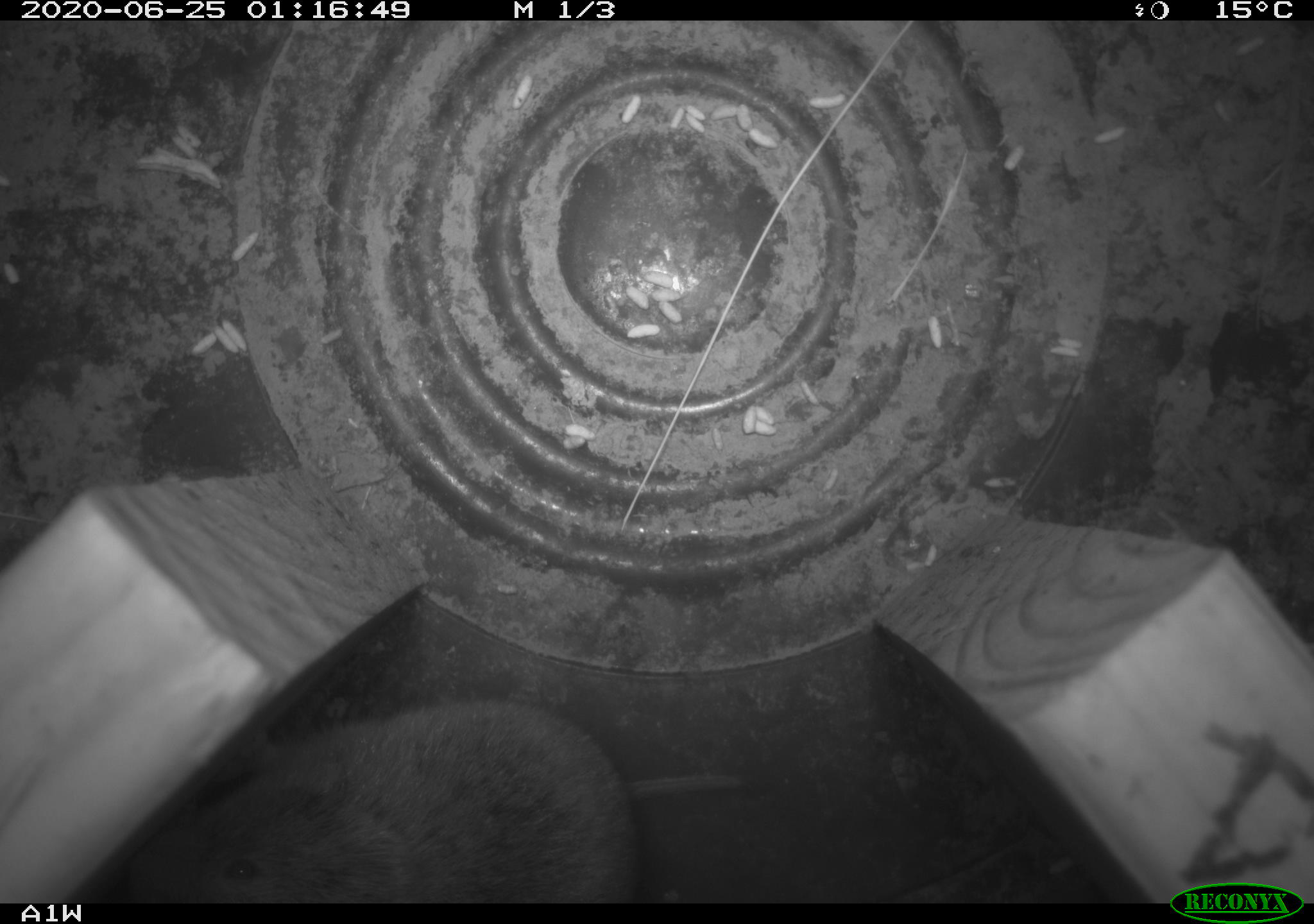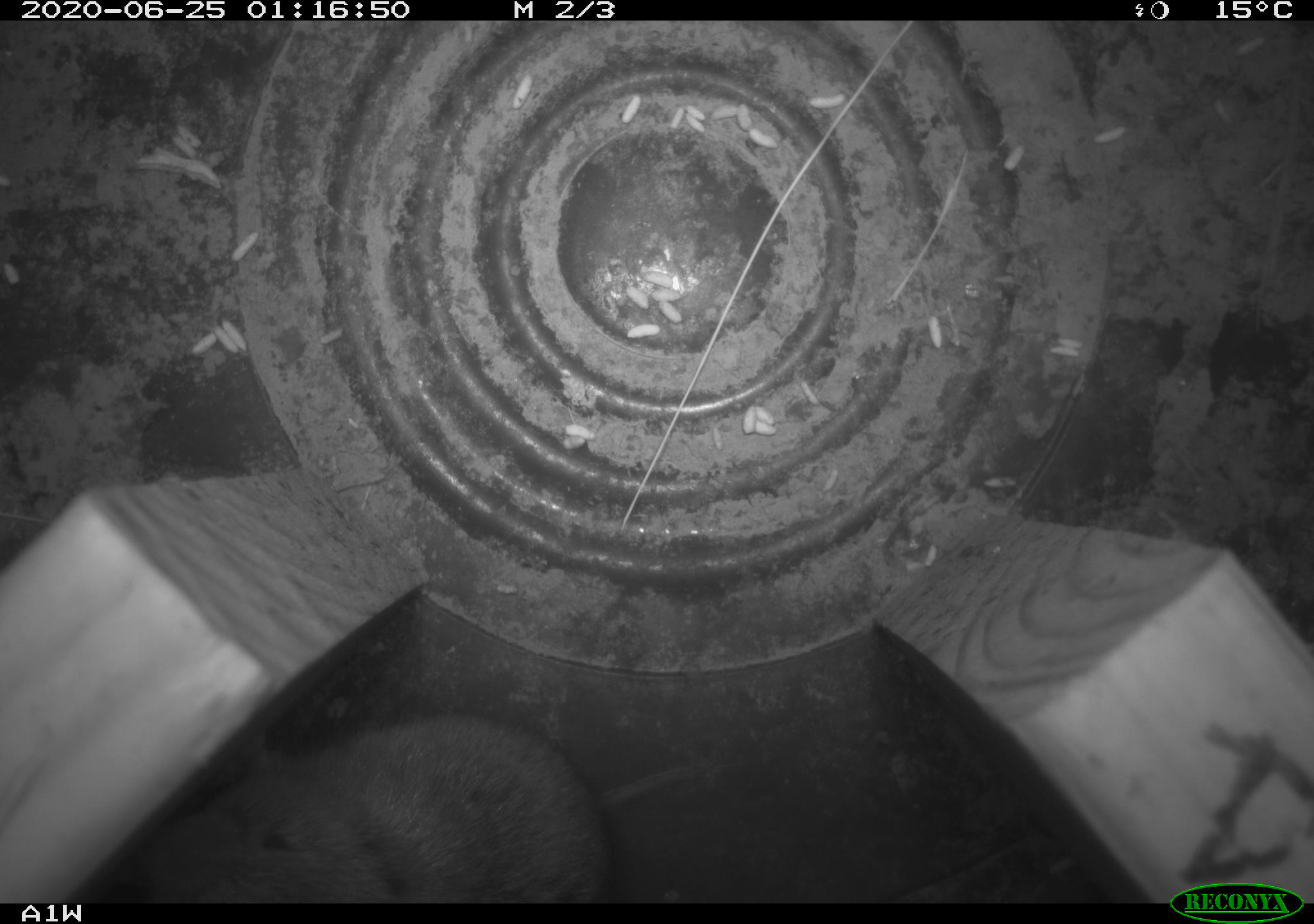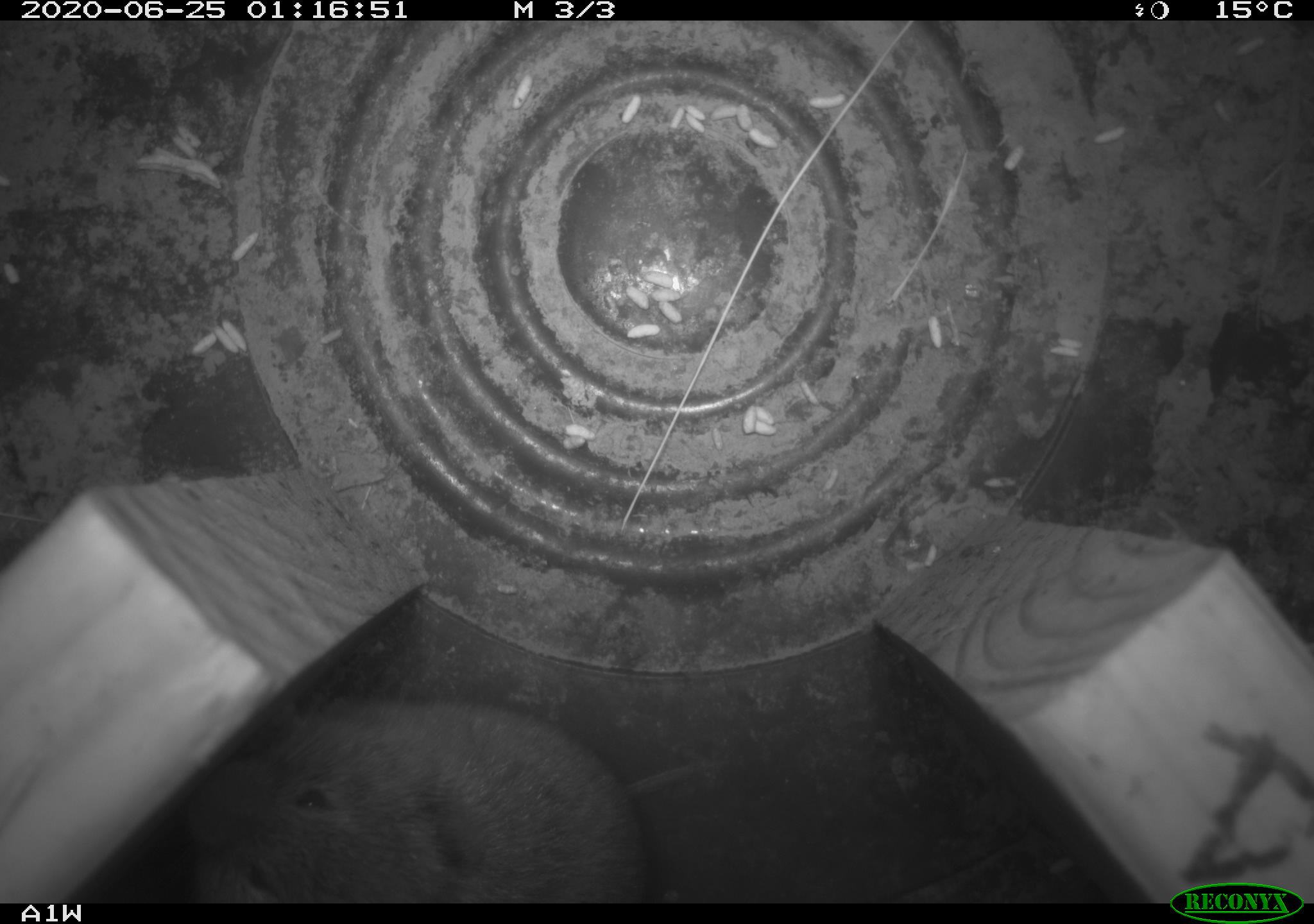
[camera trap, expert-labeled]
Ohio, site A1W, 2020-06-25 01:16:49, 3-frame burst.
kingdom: Animalia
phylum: Chordata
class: Mammalia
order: Rodentia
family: Cricetidae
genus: Microtus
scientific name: Microtus pennsylvanicus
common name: meadow vole